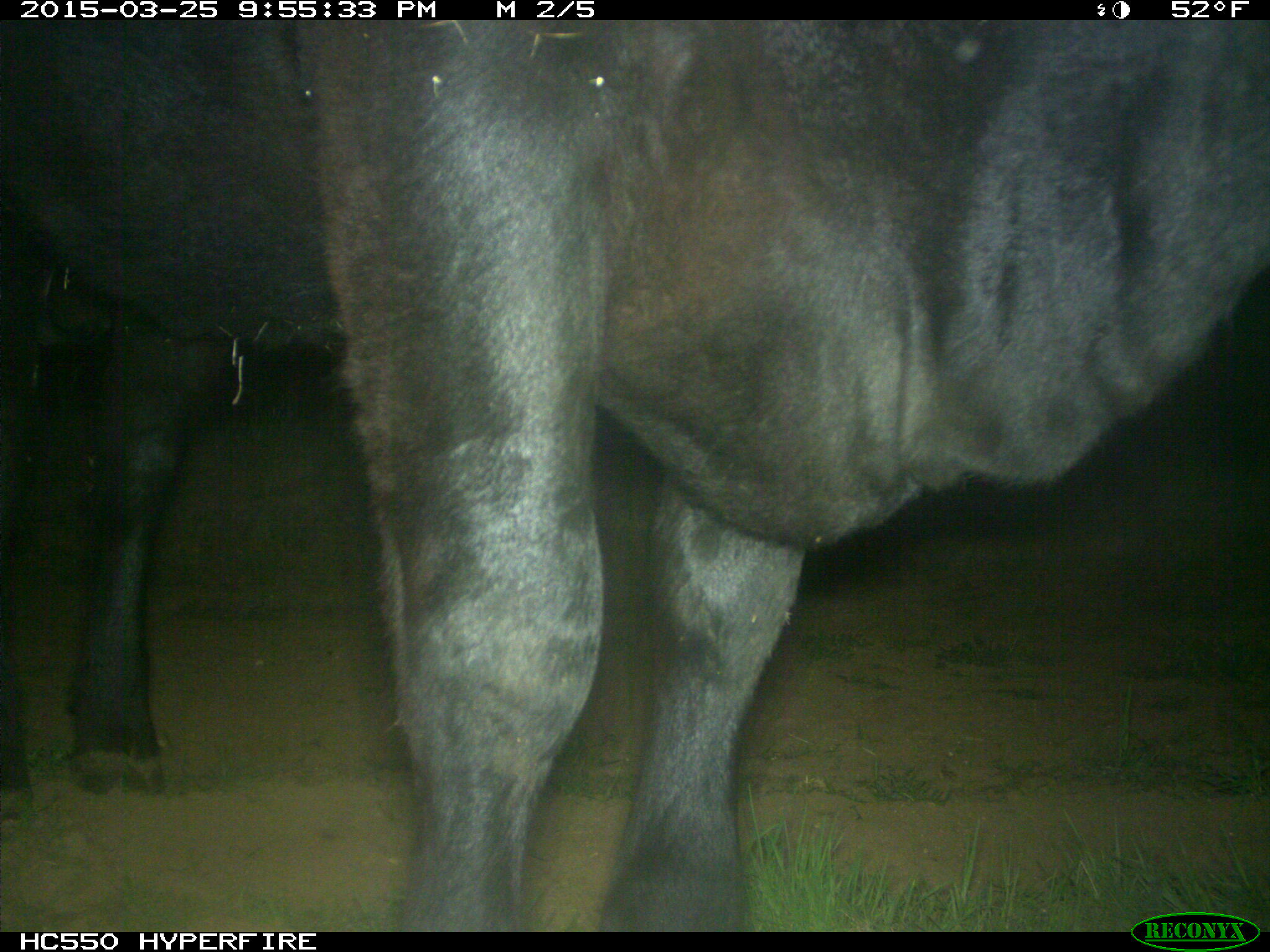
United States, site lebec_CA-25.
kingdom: Animalia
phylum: Chordata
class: Mammalia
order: Artiodactyla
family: Bovidae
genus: Bos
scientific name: Bos taurus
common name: domestic cow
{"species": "Bos taurus (domestic cow)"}